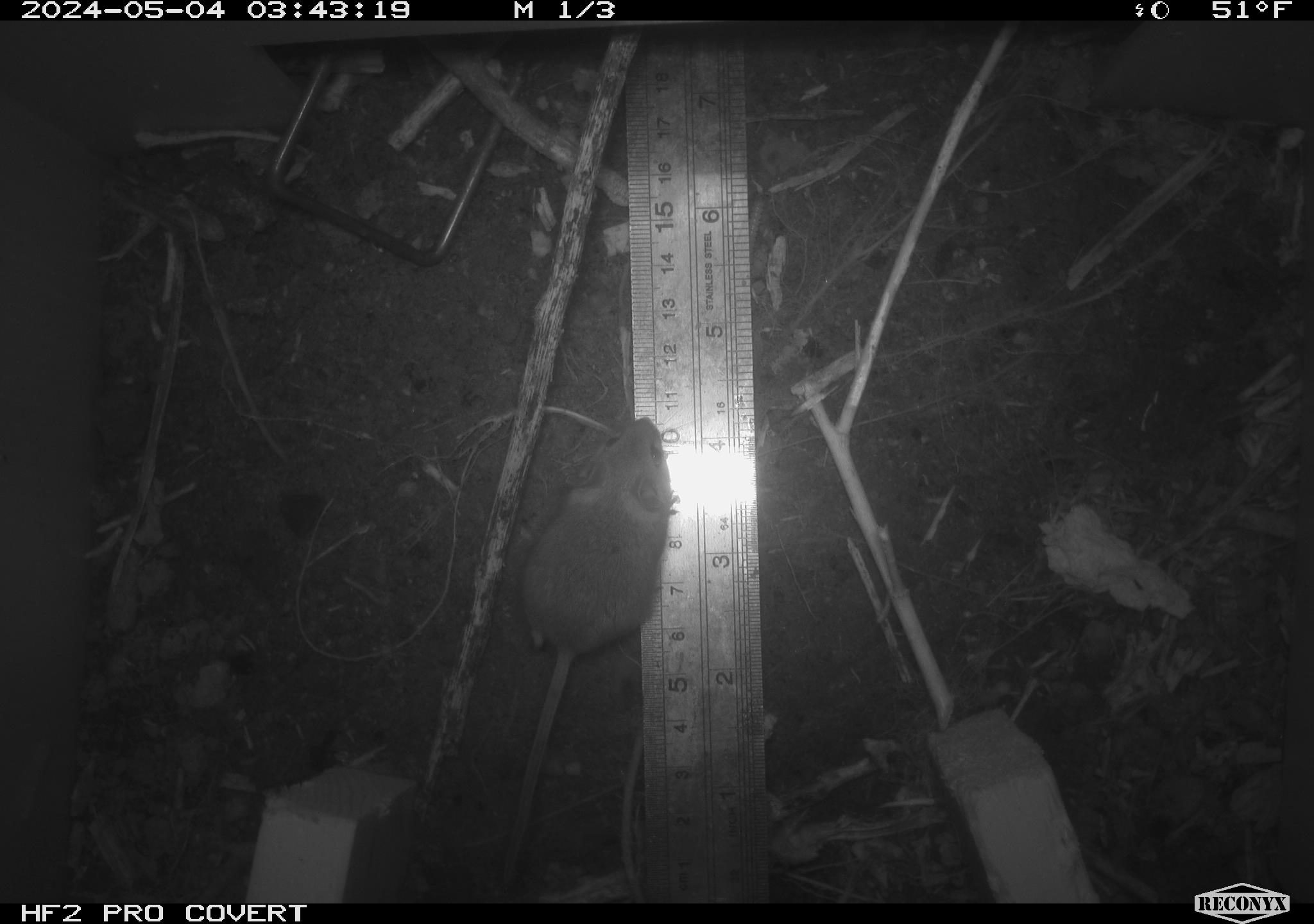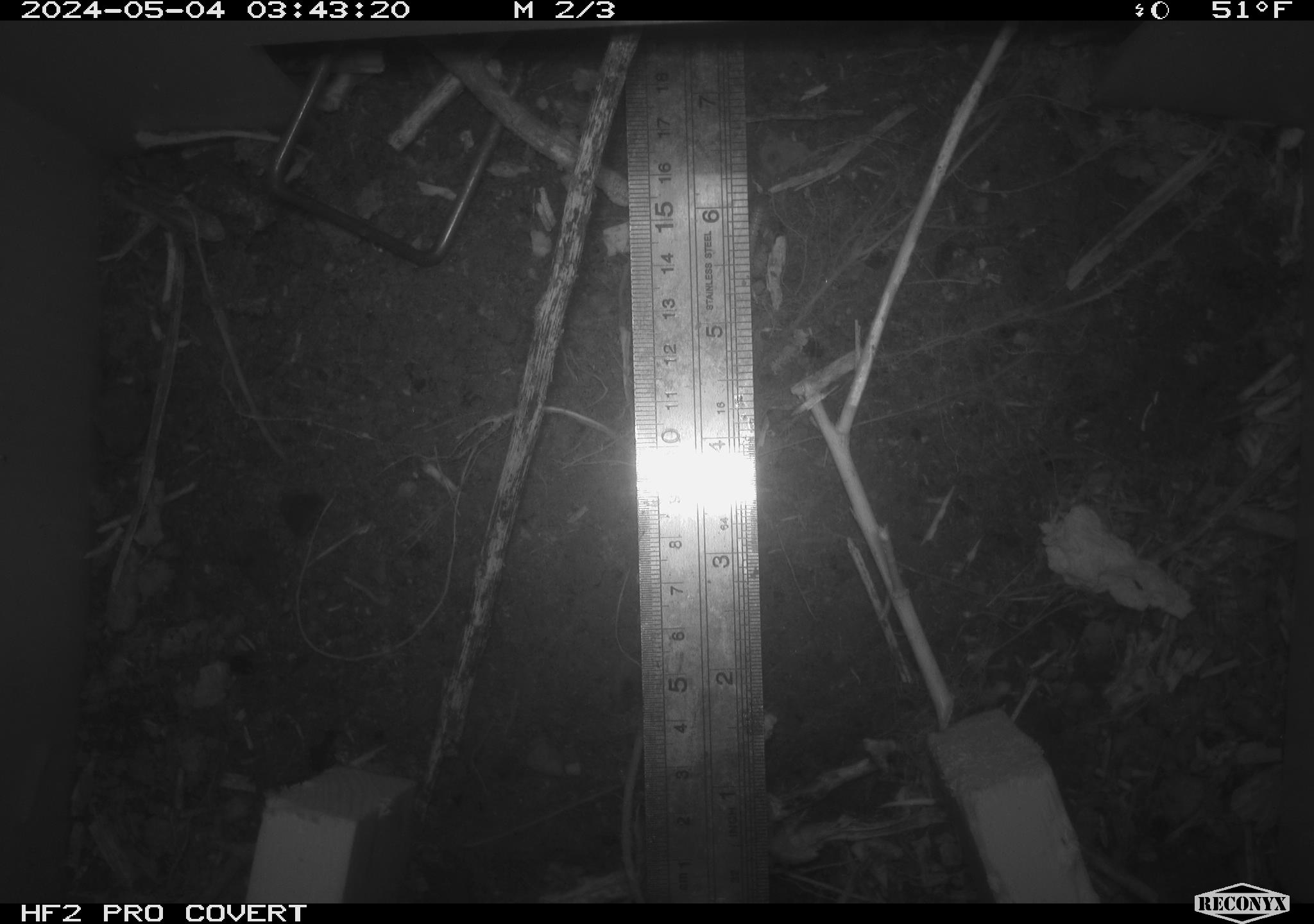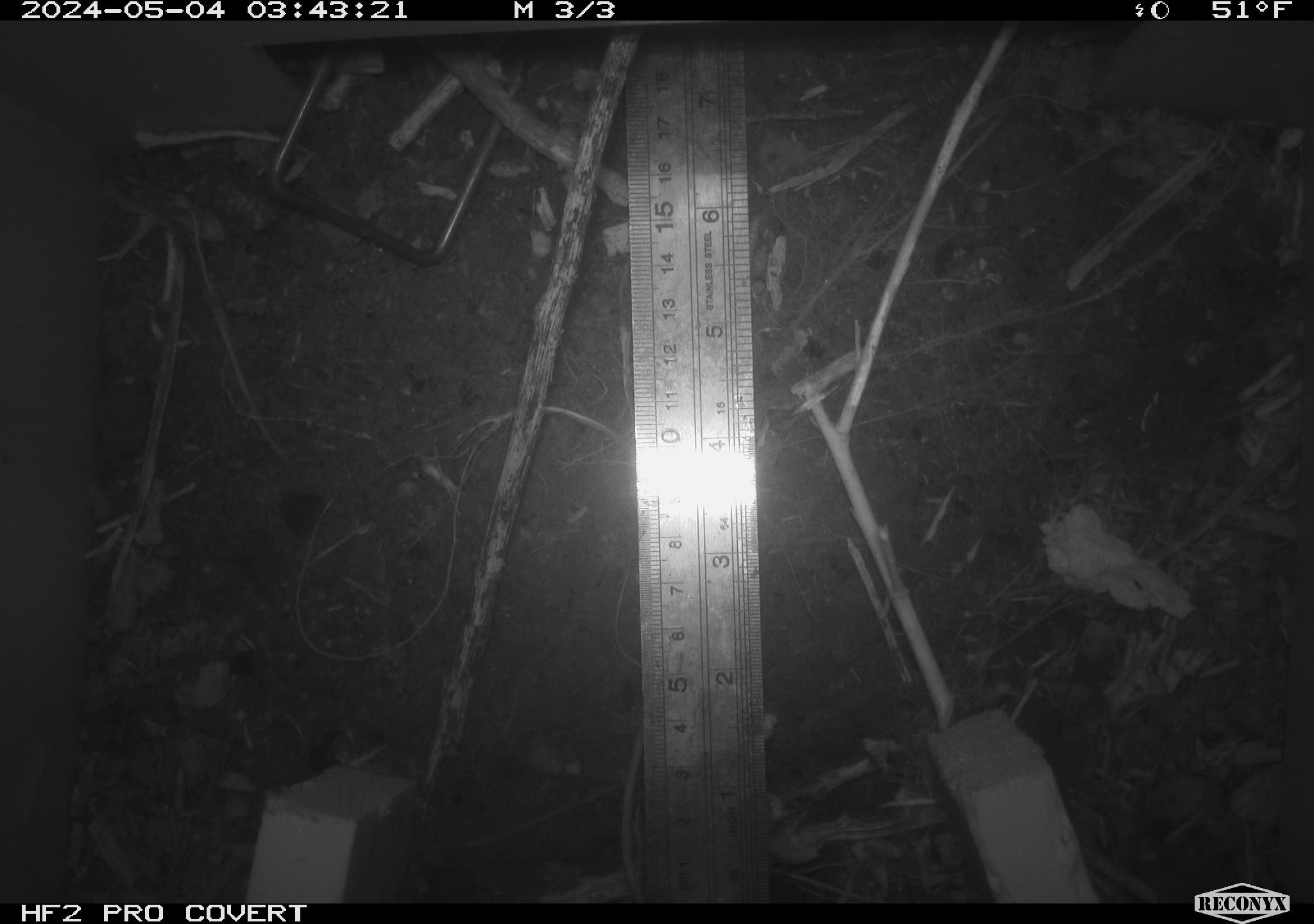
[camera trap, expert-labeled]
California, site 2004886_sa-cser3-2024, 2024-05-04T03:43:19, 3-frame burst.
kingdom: Animalia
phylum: Chordata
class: Mammalia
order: Rodentia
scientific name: Rodentia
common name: rodent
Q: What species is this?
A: Rodent (Rodentia).